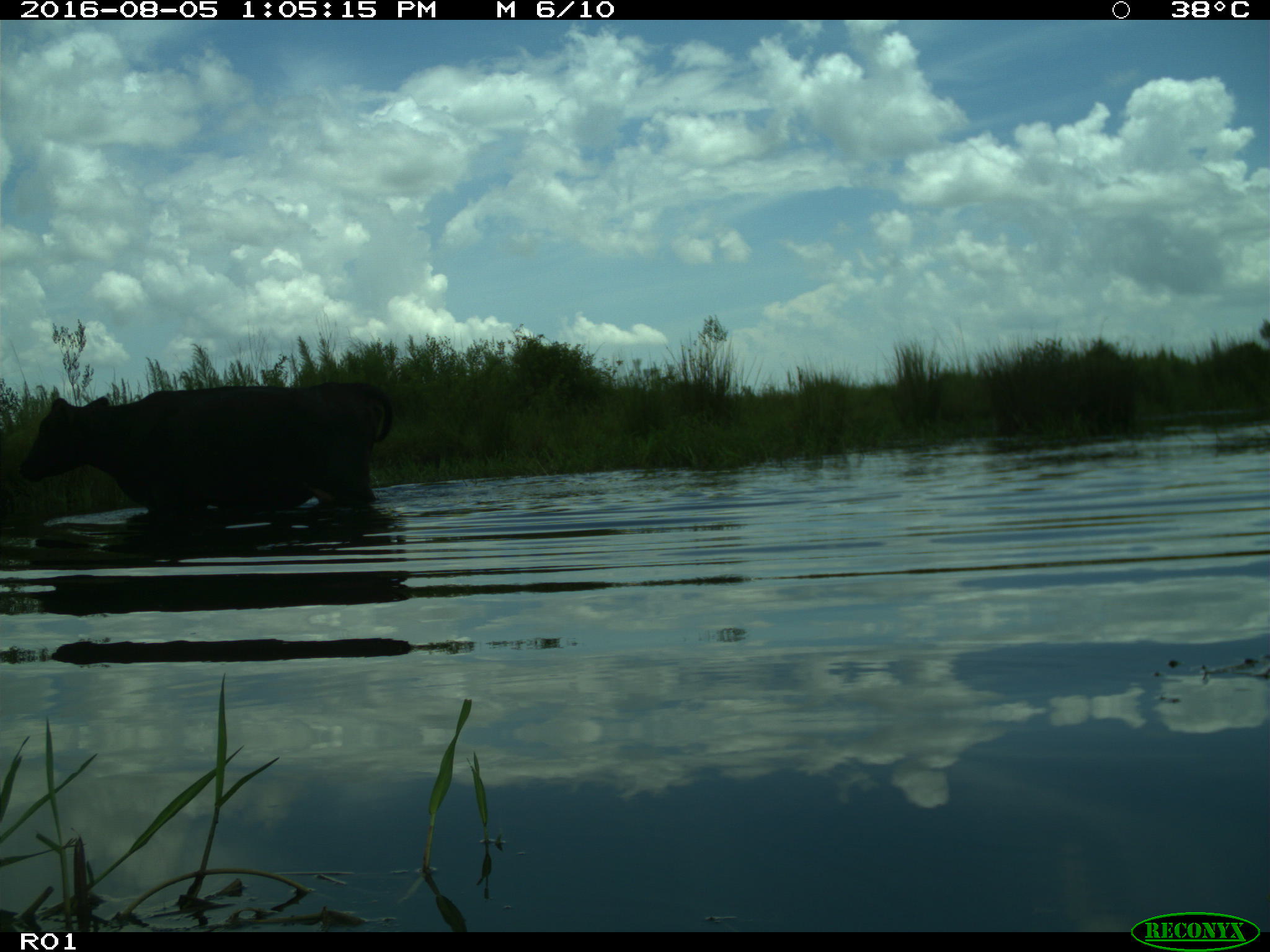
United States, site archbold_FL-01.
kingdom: Animalia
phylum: Chordata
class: Mammalia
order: Artiodactyla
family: Bovidae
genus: Bos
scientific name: Bos taurus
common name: domestic cow